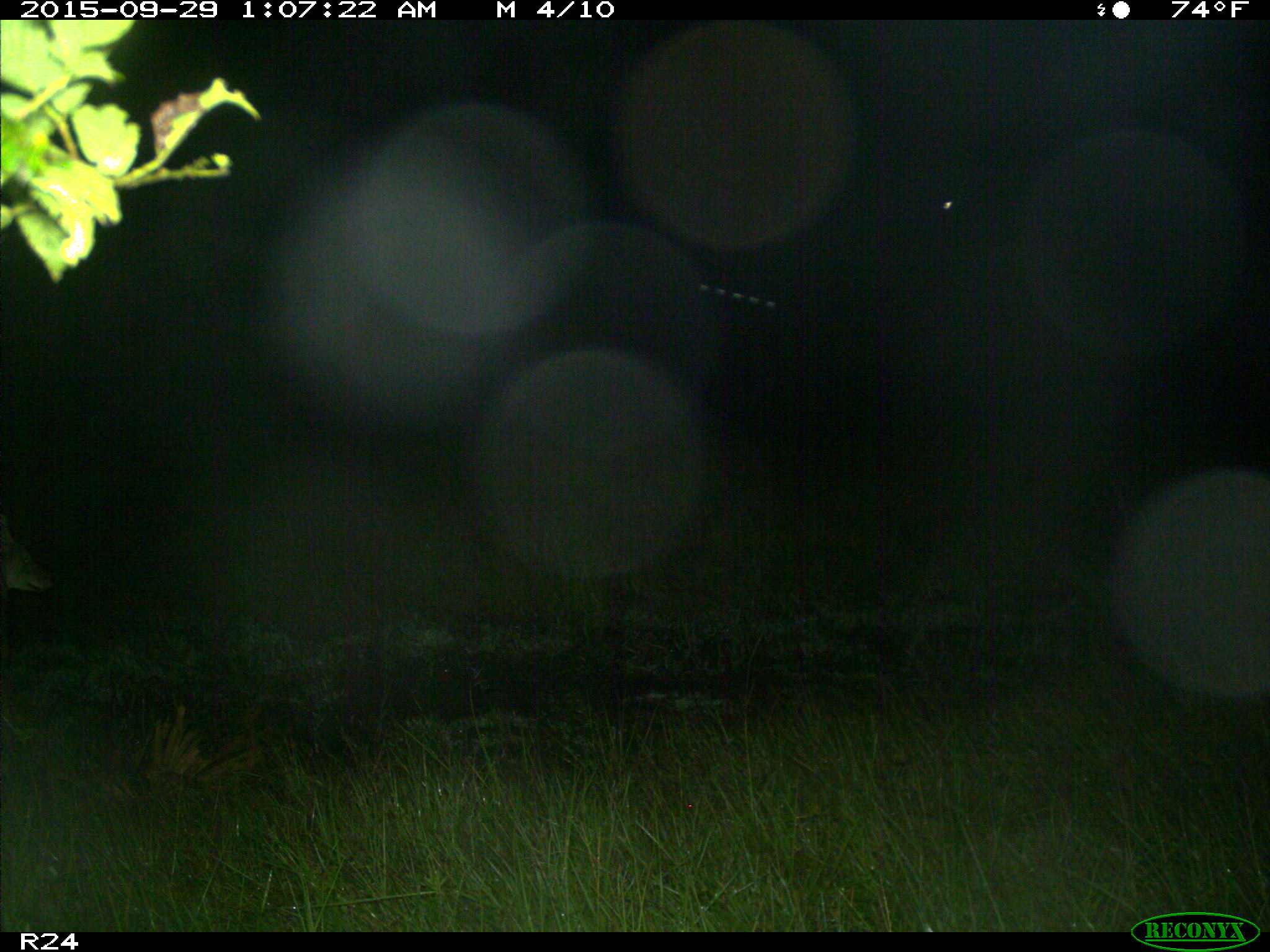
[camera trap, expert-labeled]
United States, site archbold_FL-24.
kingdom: Animalia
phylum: Chordata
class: Mammalia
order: Carnivora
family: Canidae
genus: Canis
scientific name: Canis latrans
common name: coyote